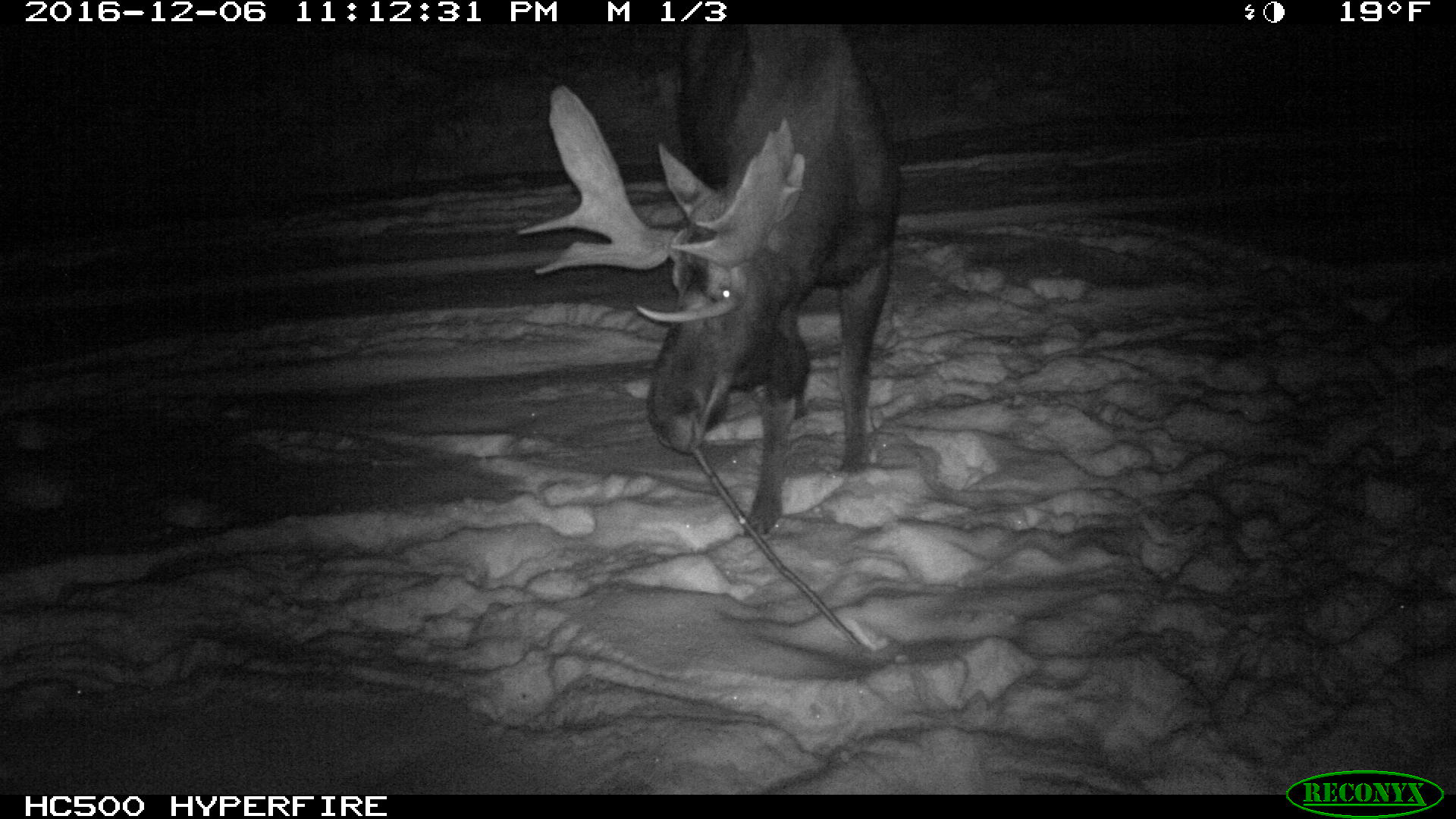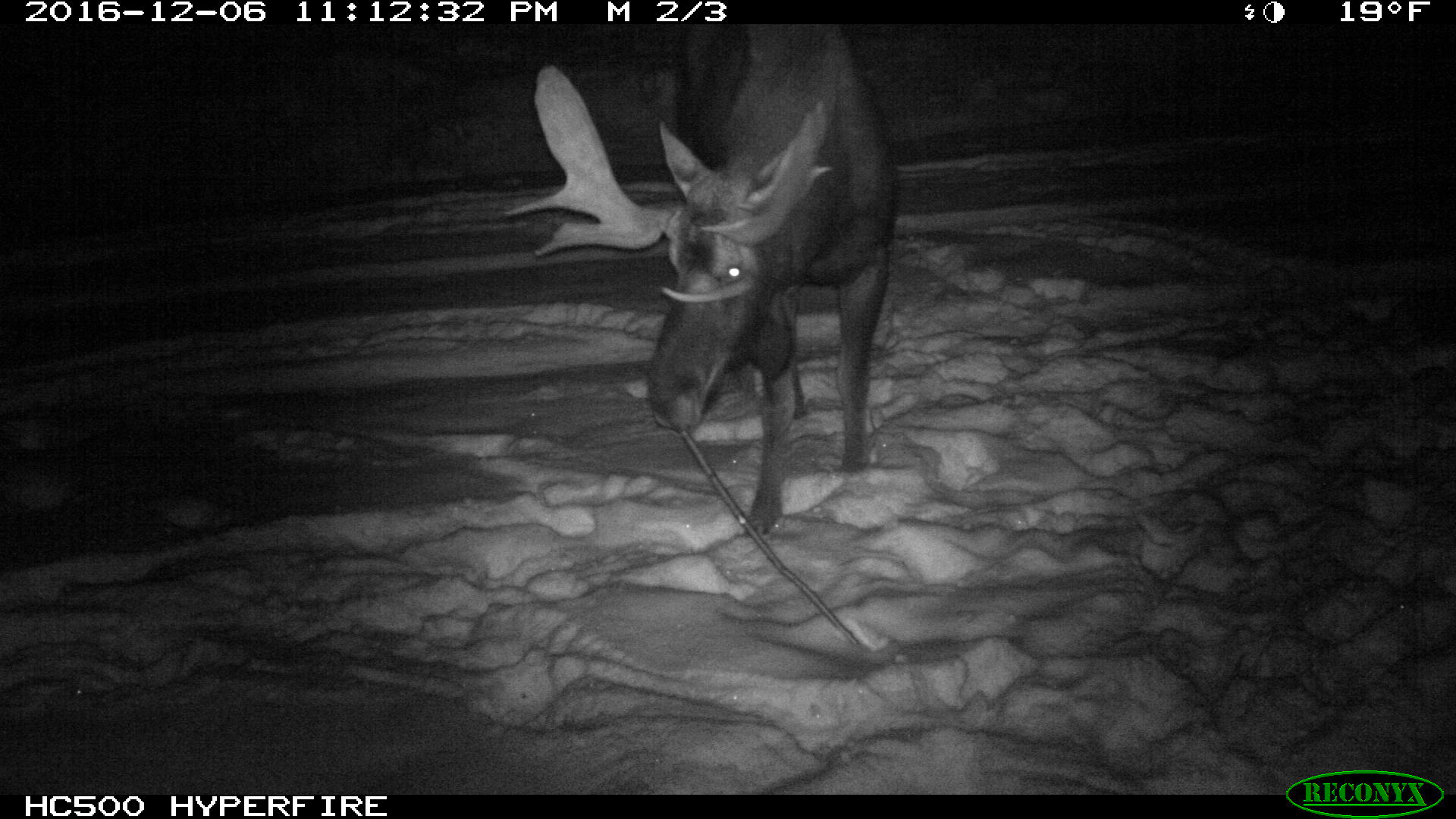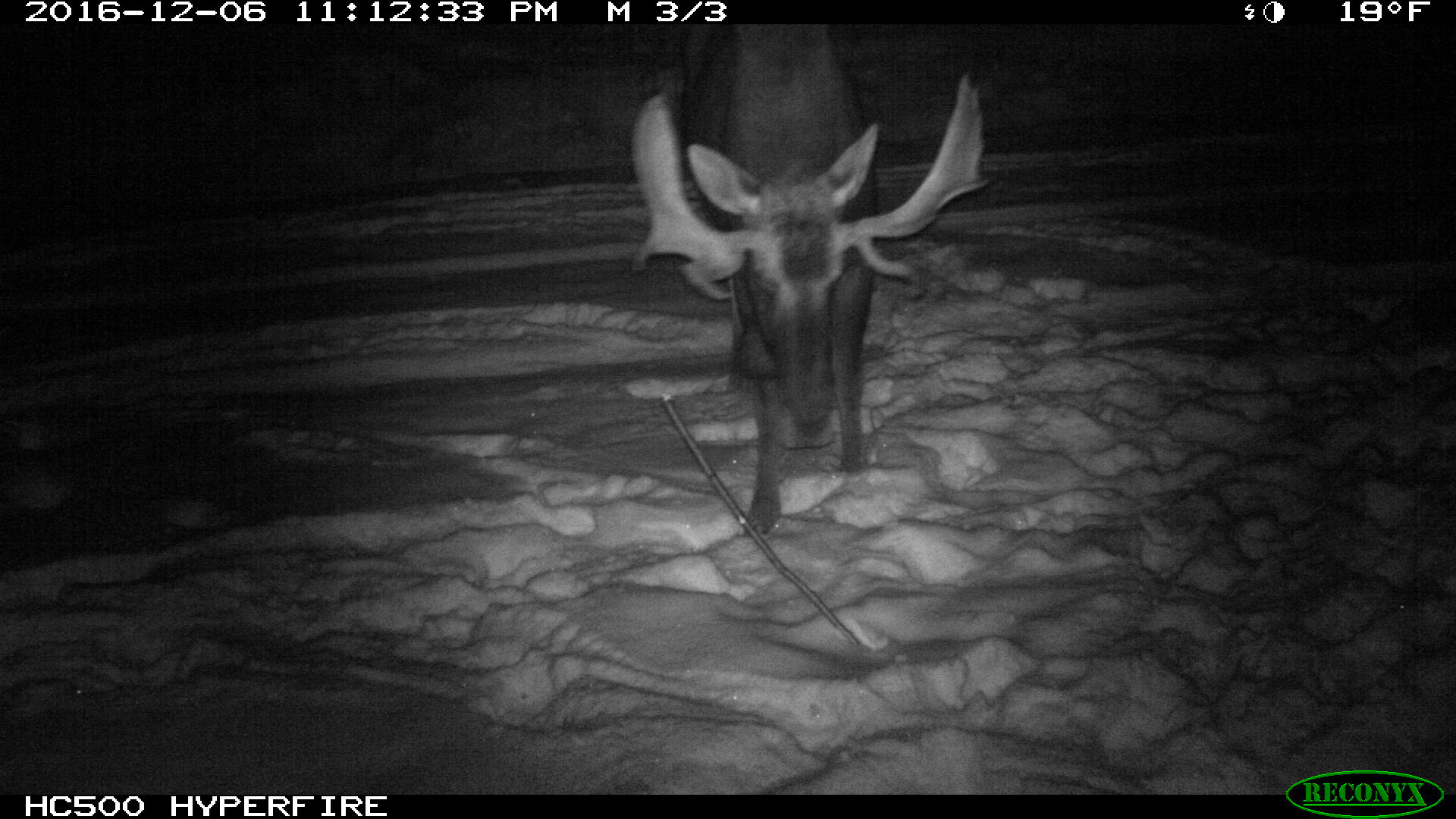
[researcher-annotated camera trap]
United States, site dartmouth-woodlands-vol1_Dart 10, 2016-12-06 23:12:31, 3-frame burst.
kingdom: Animalia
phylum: Chordata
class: Mammalia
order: Artiodactyla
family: Cervidae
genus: Alces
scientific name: Alces alces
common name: moose